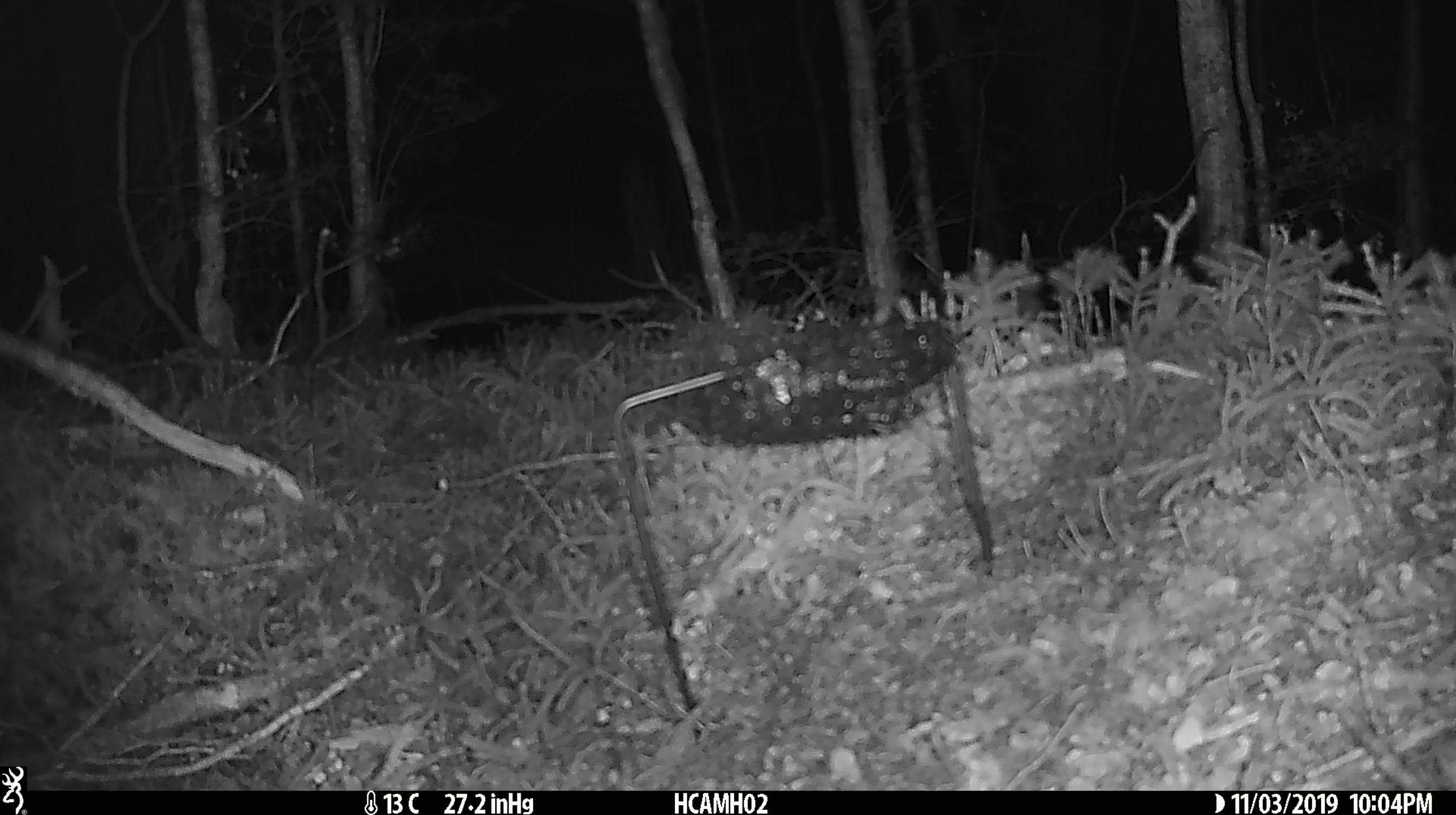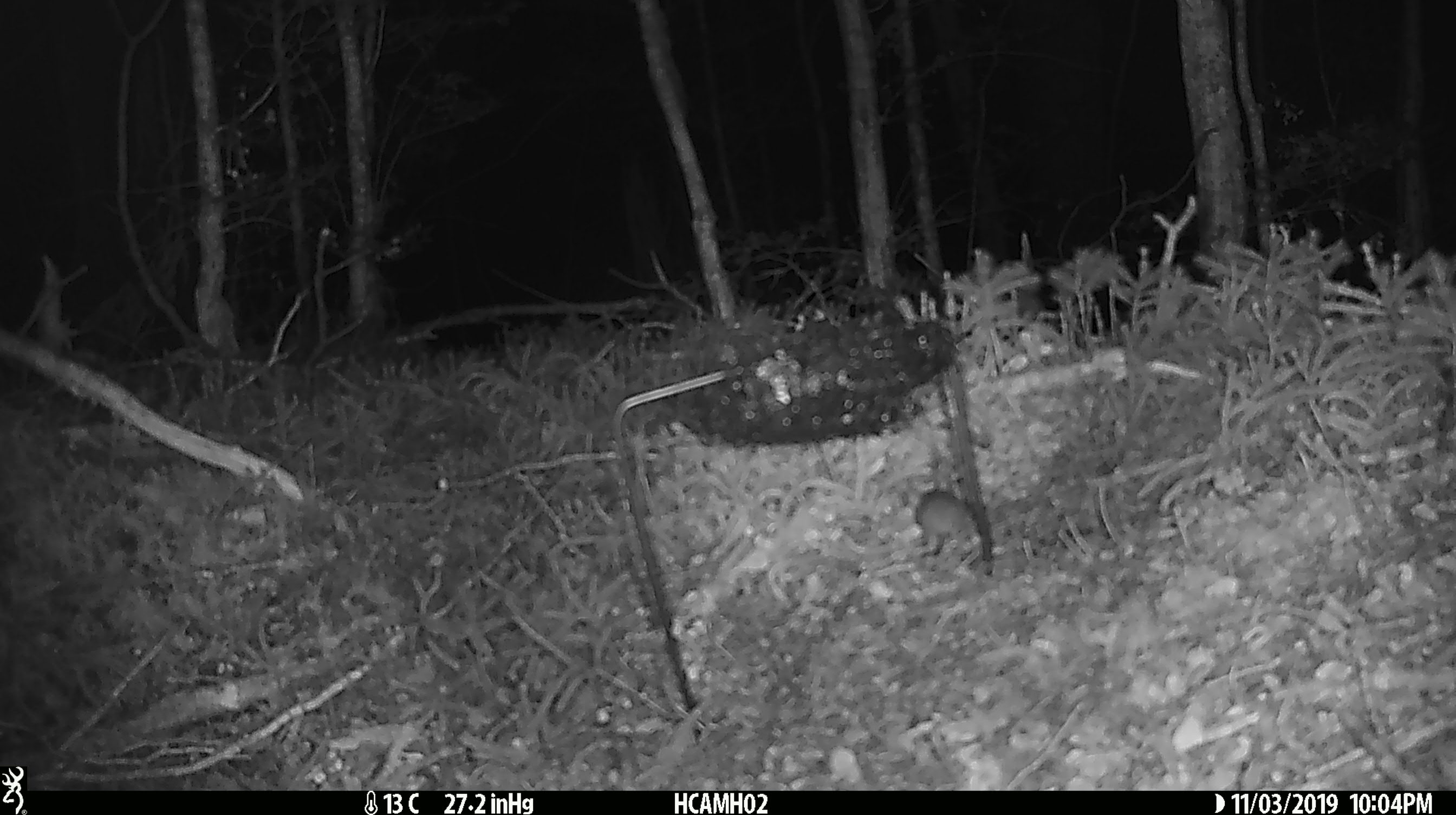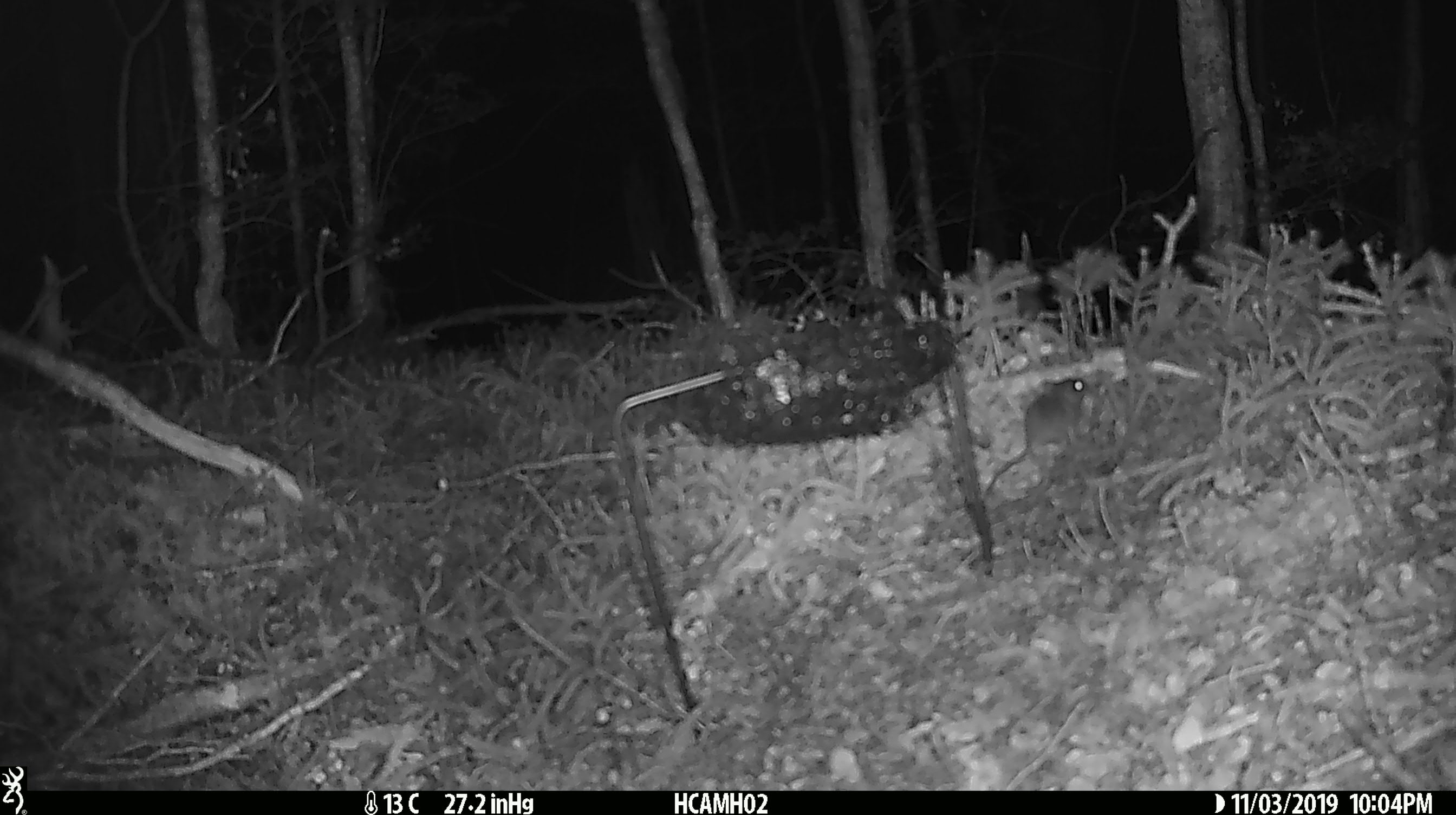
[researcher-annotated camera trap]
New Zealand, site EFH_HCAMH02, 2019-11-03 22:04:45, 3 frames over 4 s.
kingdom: Animalia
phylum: Chordata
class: Mammalia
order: Rodentia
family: Muridae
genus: Mus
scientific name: Mus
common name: mouse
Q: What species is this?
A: Mouse (Mus).